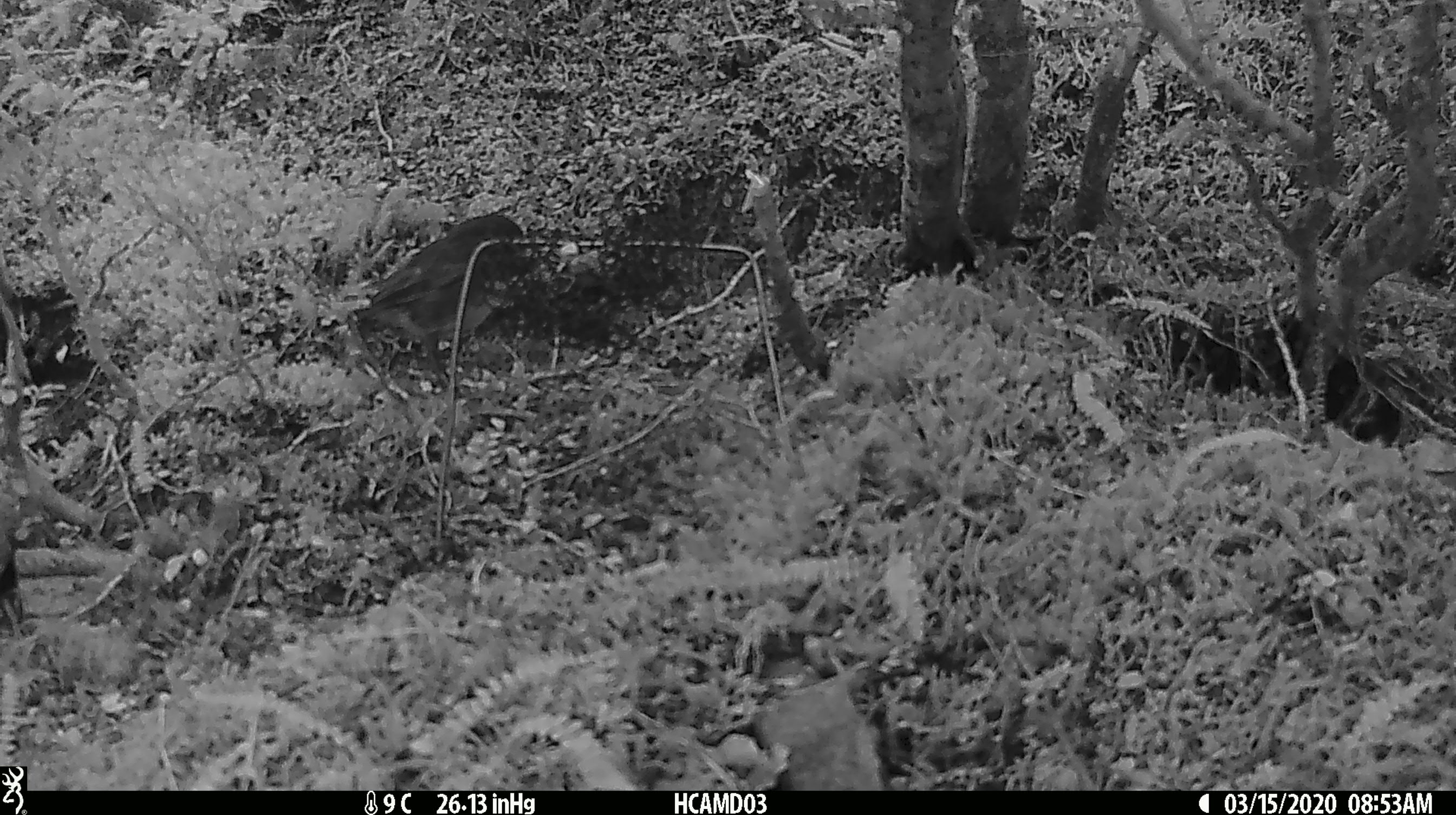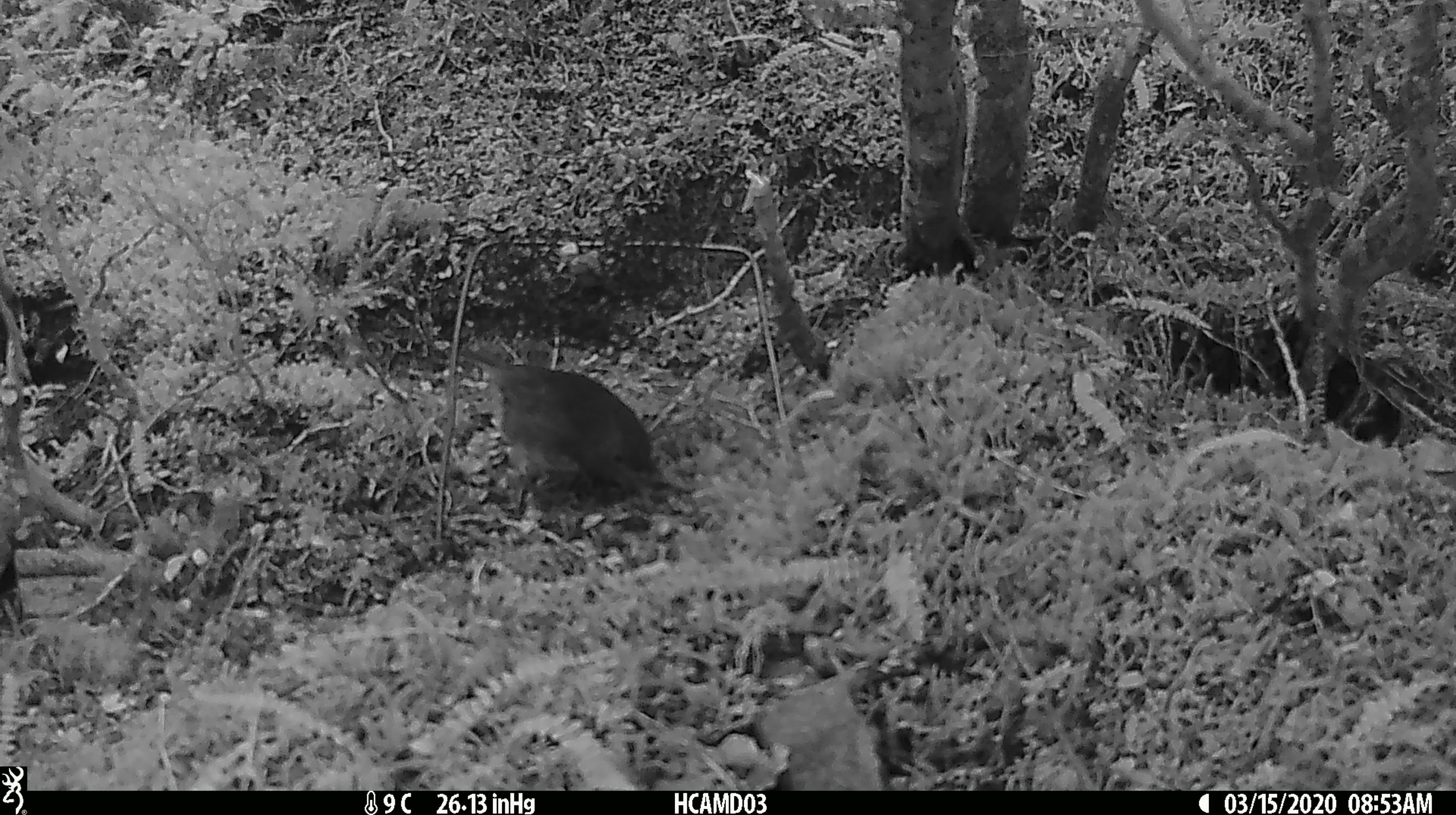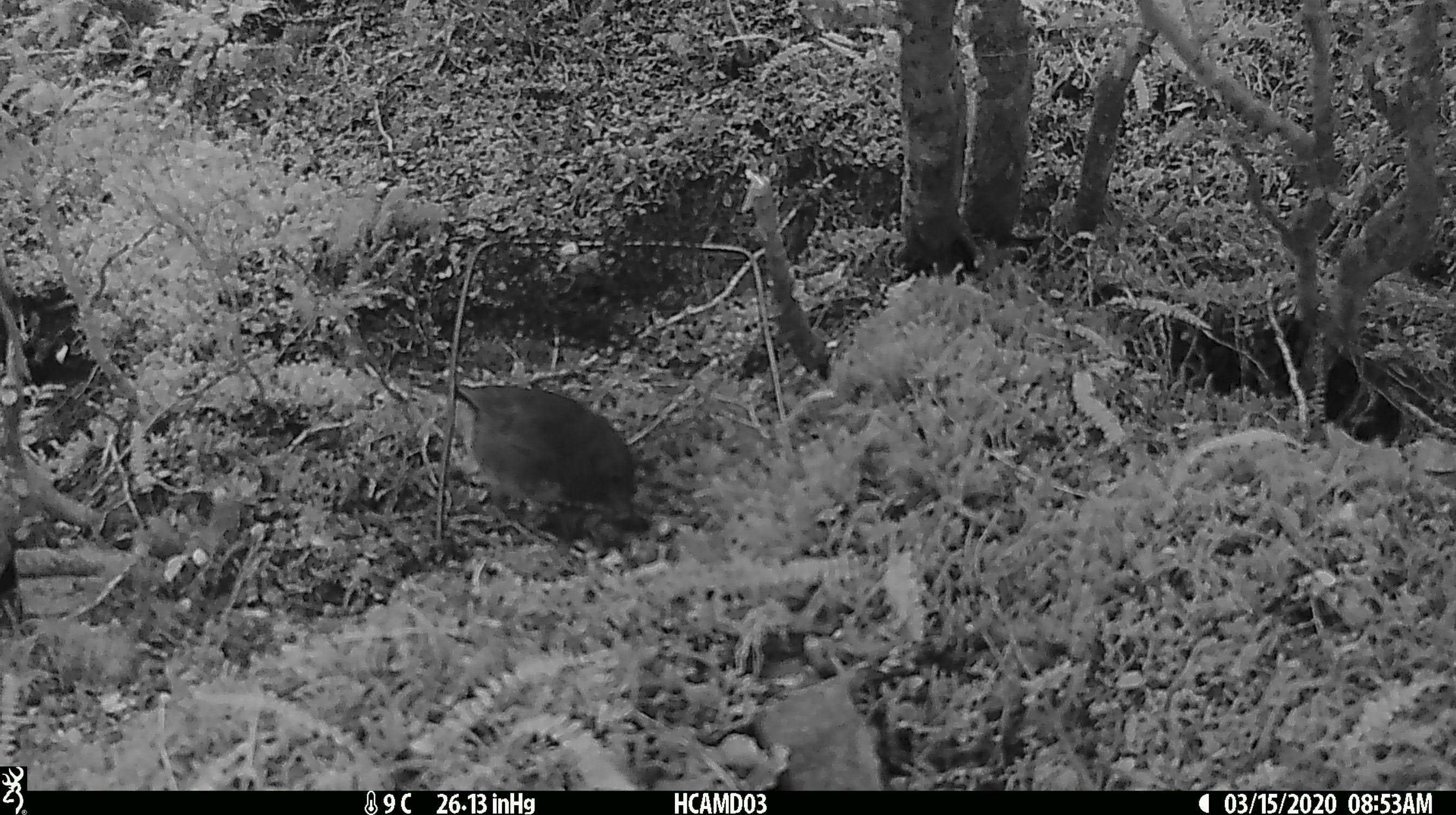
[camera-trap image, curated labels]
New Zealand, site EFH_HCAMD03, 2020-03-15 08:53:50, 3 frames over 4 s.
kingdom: Animalia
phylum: Chordata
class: Aves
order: Passeriformes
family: Petroicidae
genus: Petroica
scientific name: Petroica australis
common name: new zealand robin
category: robin